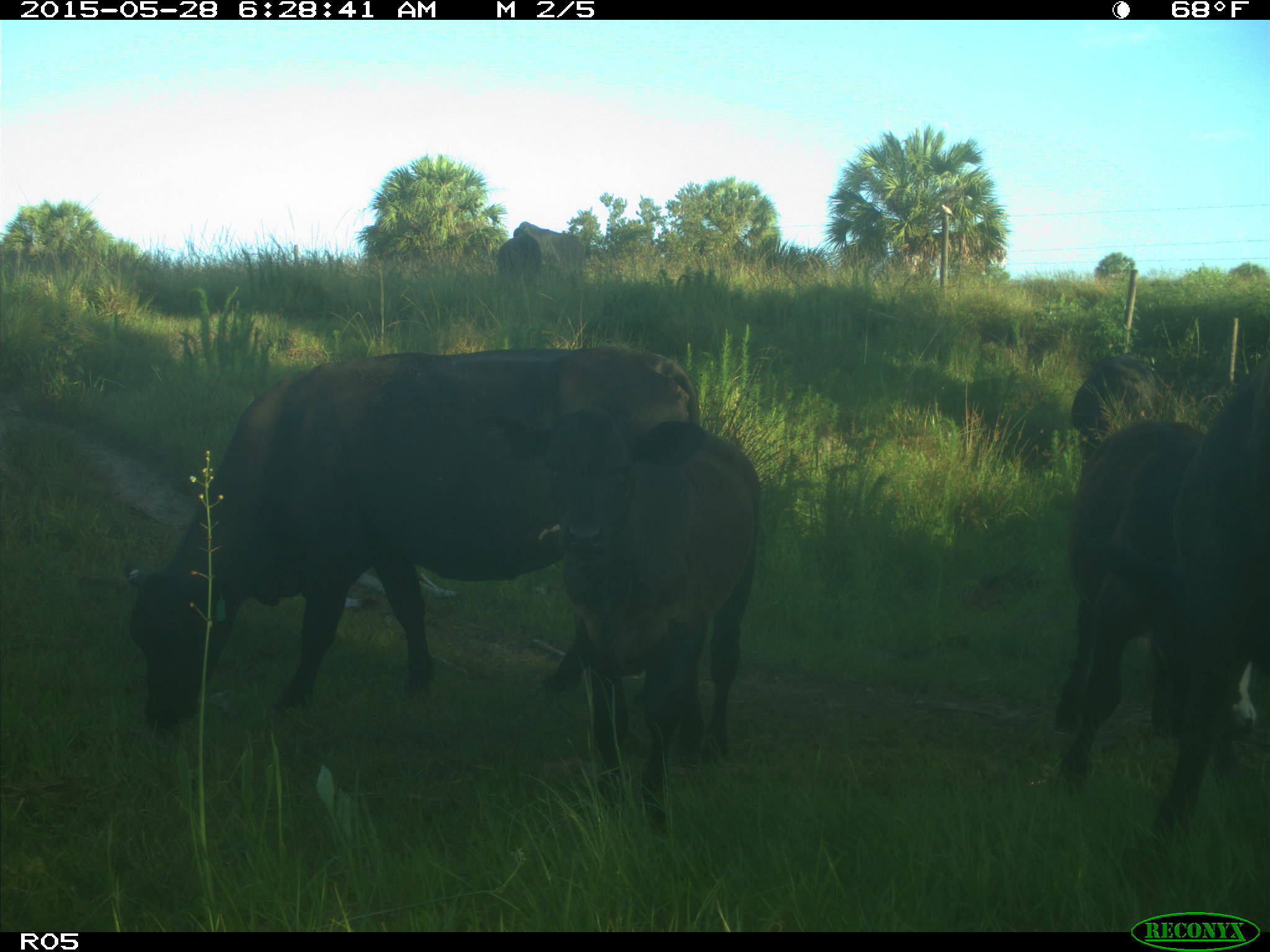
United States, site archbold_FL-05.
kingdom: Animalia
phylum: Chordata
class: Mammalia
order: Artiodactyla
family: Bovidae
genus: Bos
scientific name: Bos taurus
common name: domestic cow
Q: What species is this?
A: Bos taurus (domestic cow).